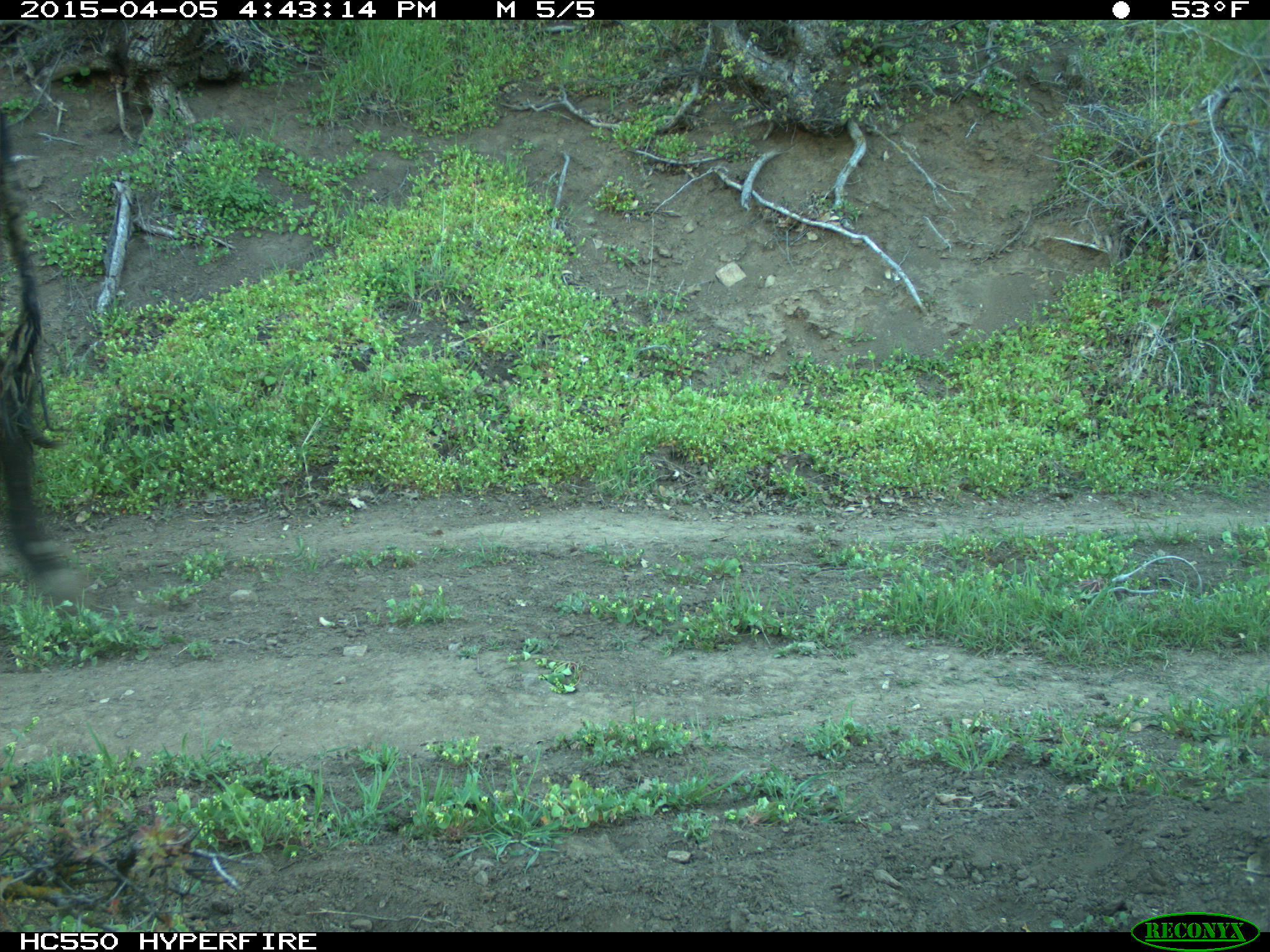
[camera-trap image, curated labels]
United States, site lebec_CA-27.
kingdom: Animalia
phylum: Chordata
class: Mammalia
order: Artiodactyla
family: Bovidae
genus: Bos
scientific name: Bos taurus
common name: domestic cow